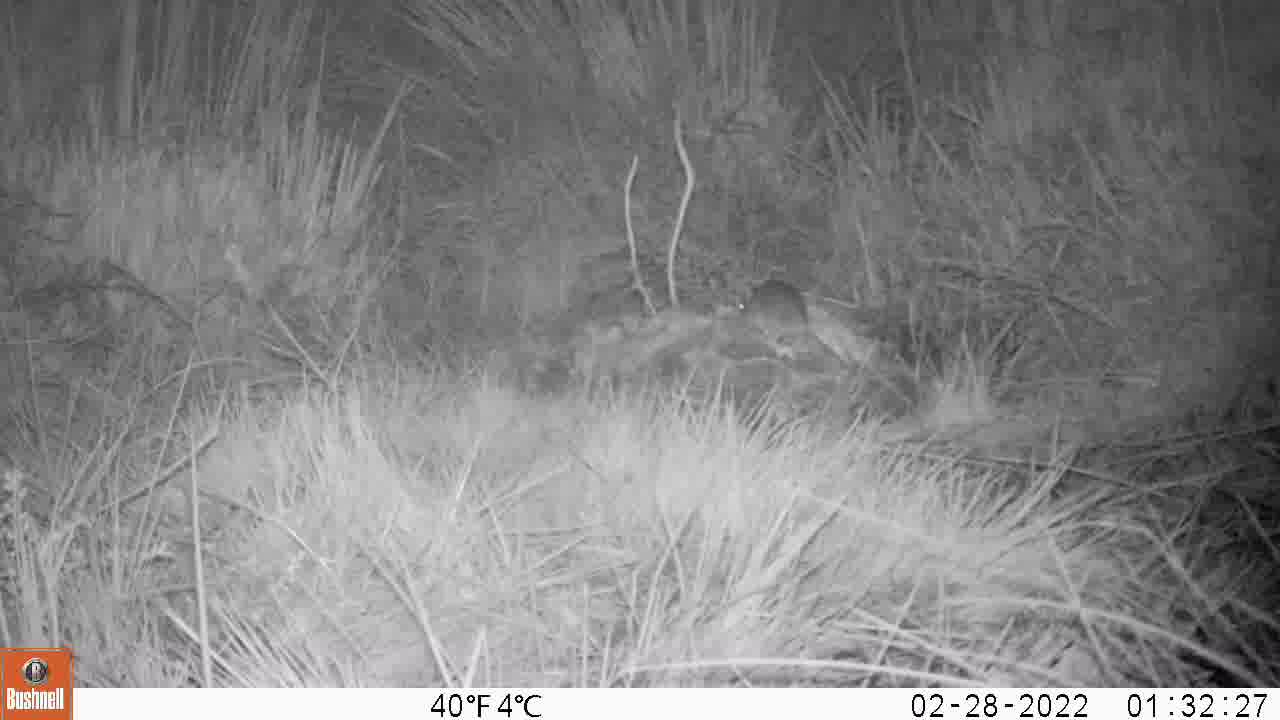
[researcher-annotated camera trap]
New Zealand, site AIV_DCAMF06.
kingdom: Animalia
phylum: Chordata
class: Mammalia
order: Rodentia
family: Muridae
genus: Mus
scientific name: Mus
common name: mouse